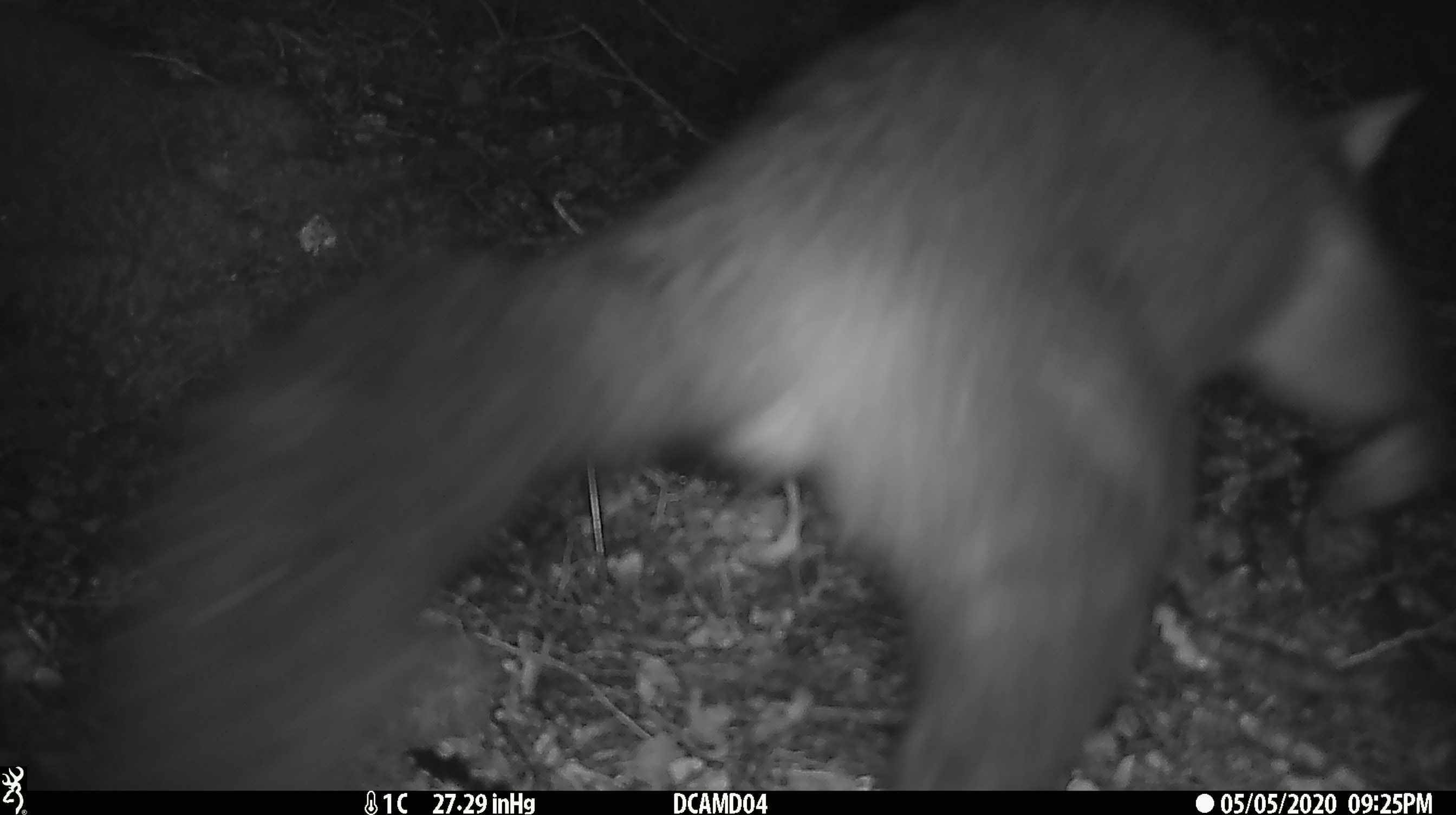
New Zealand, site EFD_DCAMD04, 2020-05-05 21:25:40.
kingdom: Animalia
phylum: Chordata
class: Mammalia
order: Diprotodontia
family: Phalangeridae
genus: Trichosurus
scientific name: Trichosurus vulpecula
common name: common brushtail possum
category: possum